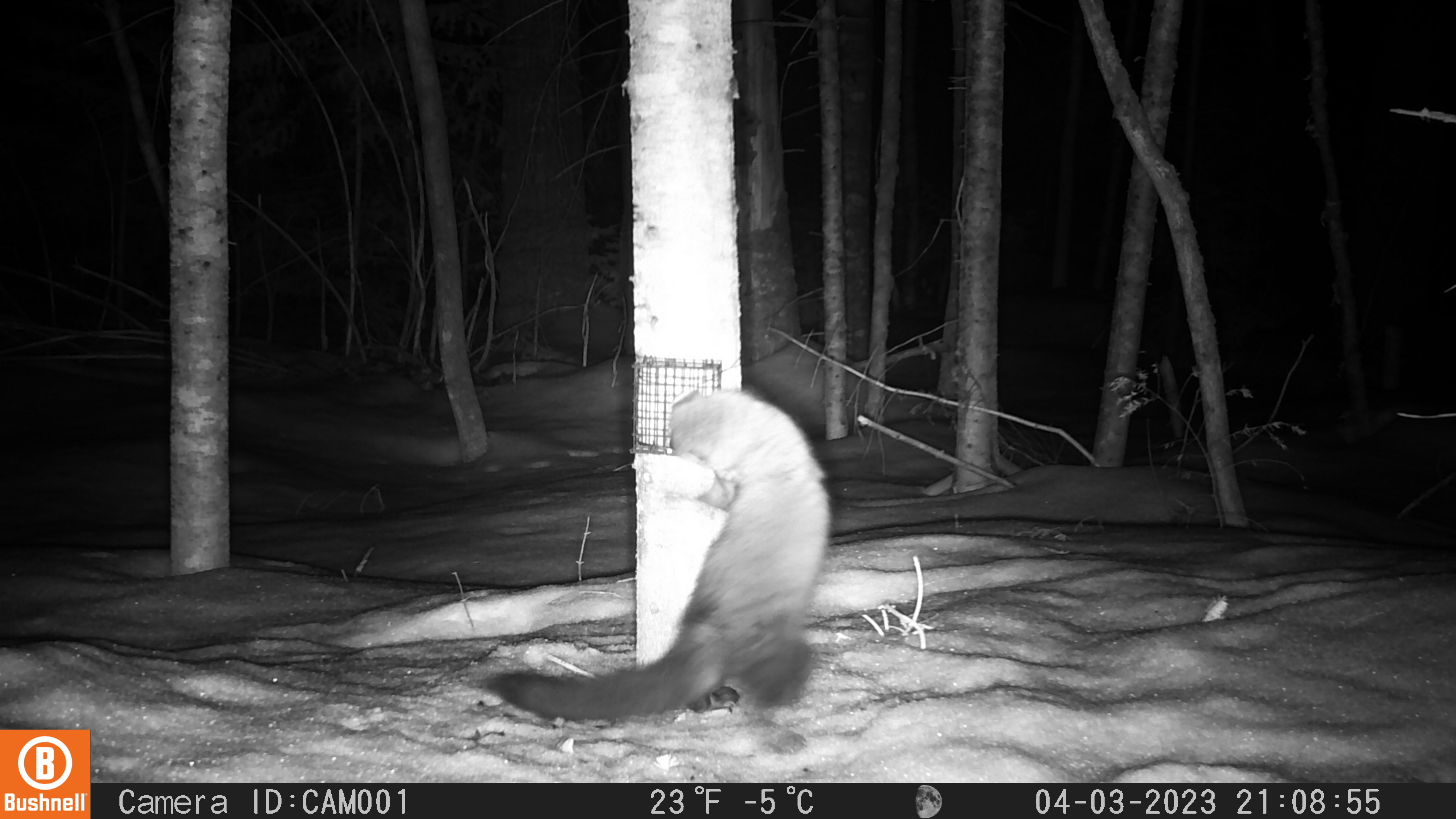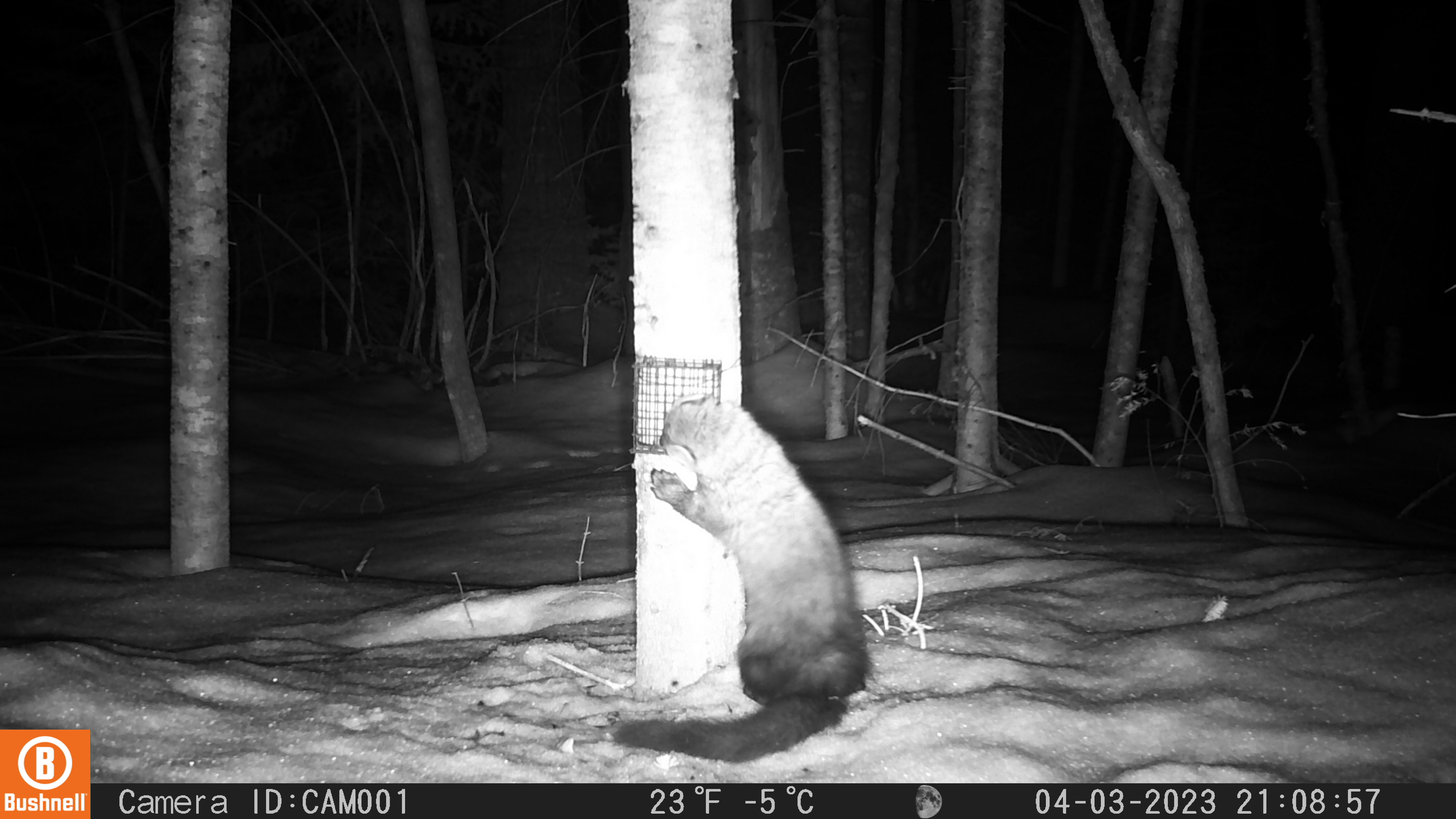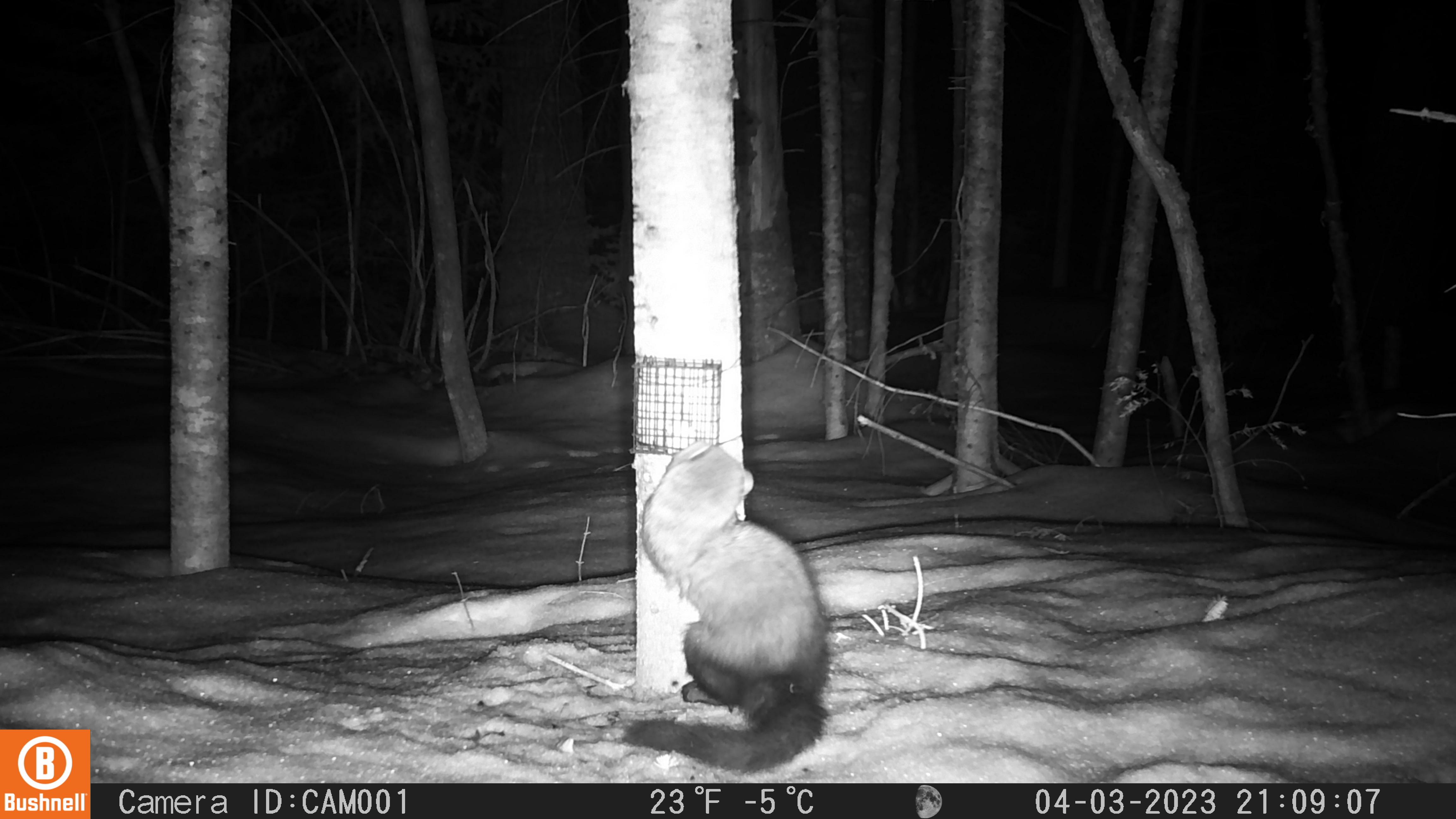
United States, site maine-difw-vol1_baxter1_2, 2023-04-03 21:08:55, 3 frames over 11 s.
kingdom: Animalia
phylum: Chordata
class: Mammalia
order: Carnivora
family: Mustelidae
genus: Pekania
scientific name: Pekania pennanti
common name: fisher